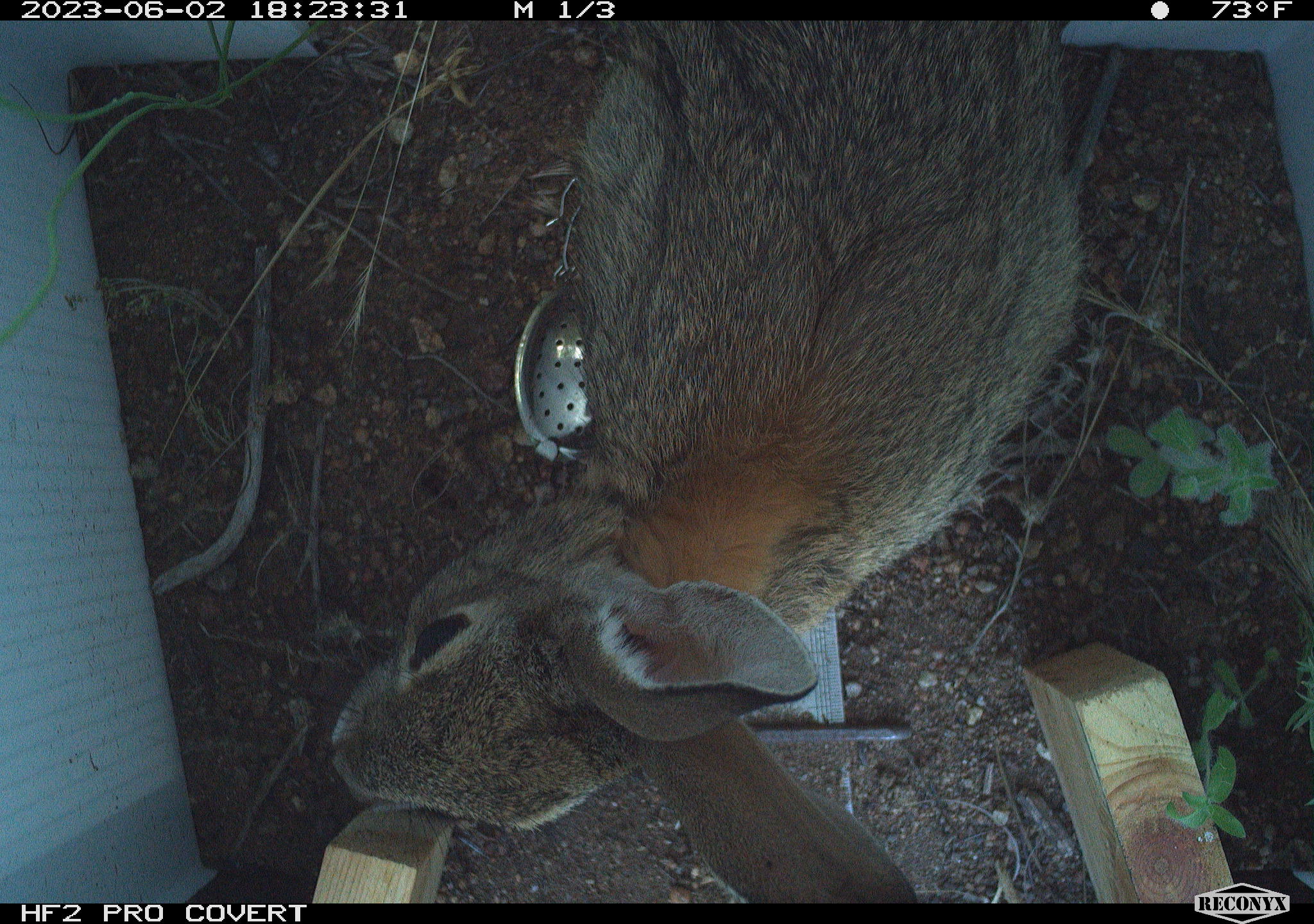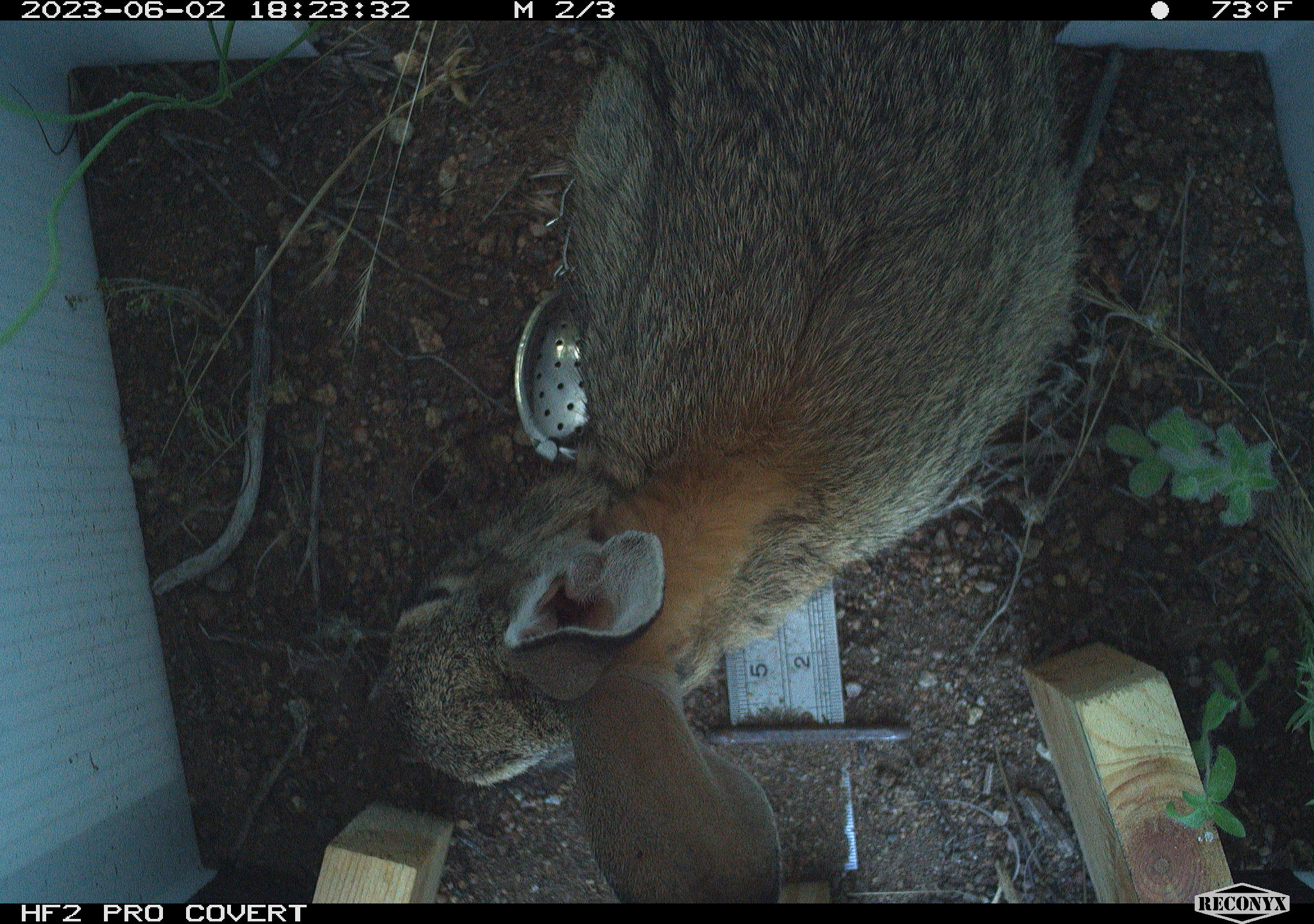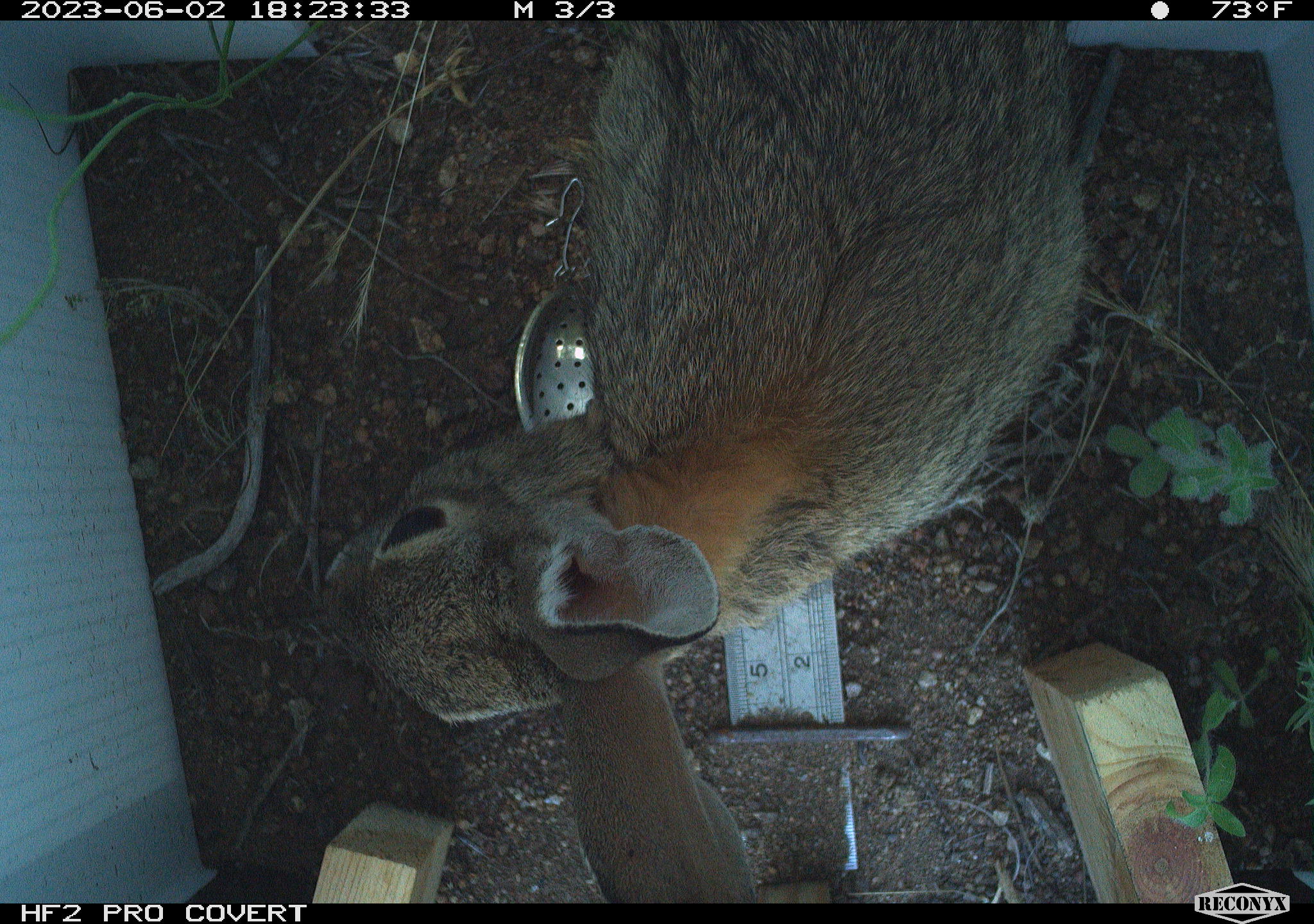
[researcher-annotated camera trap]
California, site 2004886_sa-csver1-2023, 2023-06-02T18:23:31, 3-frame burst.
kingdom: Animalia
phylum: Chordata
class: Mammalia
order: Lagomorpha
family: Leporidae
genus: Sylvilagus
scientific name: Sylvilagus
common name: cottontail rabbits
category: sylvilagus species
Sylvilagus species (cottontail rabbits) (Sylvilagus).